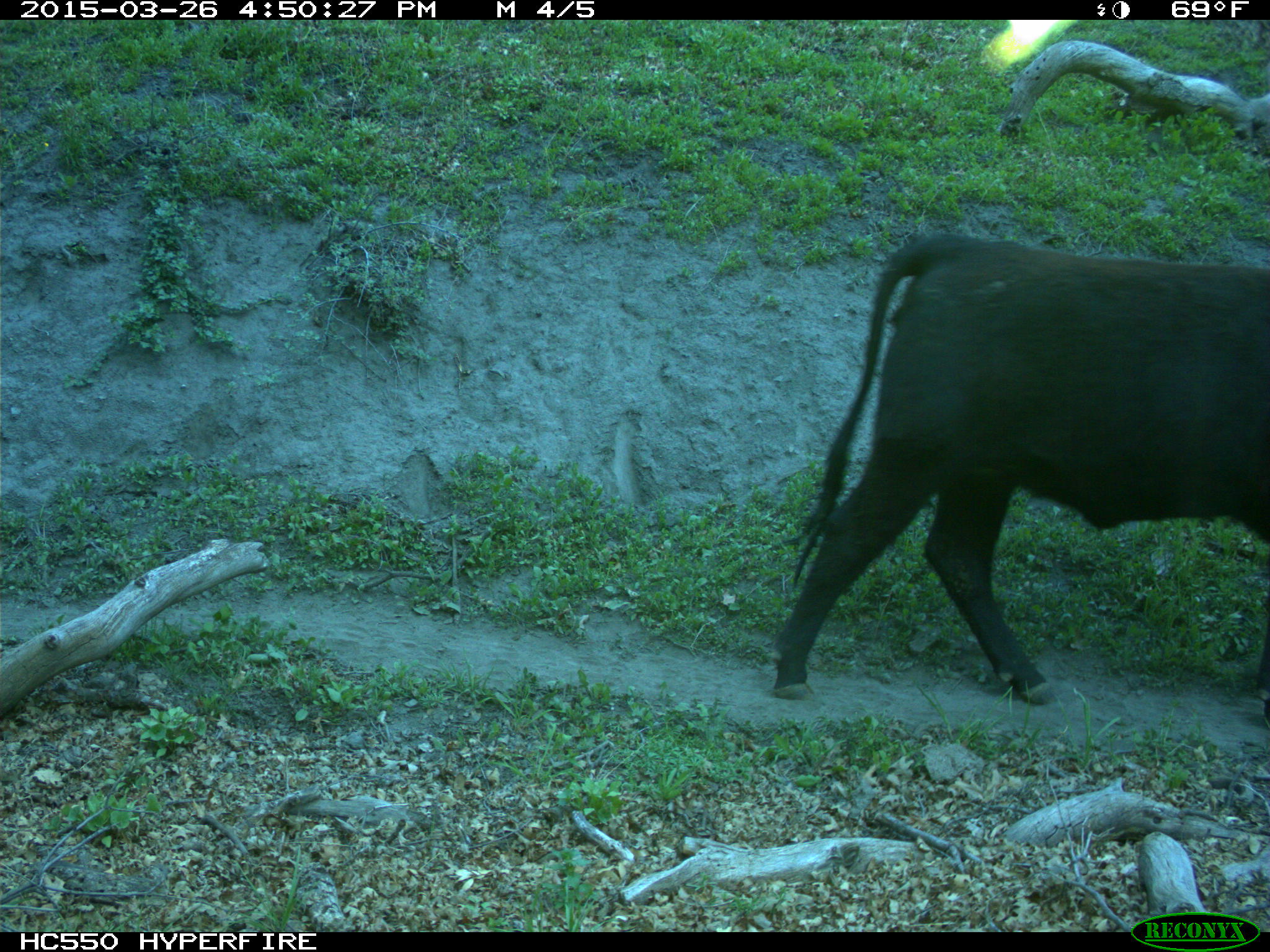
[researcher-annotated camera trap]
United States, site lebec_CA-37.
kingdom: Animalia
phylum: Chordata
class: Mammalia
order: Artiodactyla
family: Bovidae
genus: Bos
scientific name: Bos taurus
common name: domestic cow